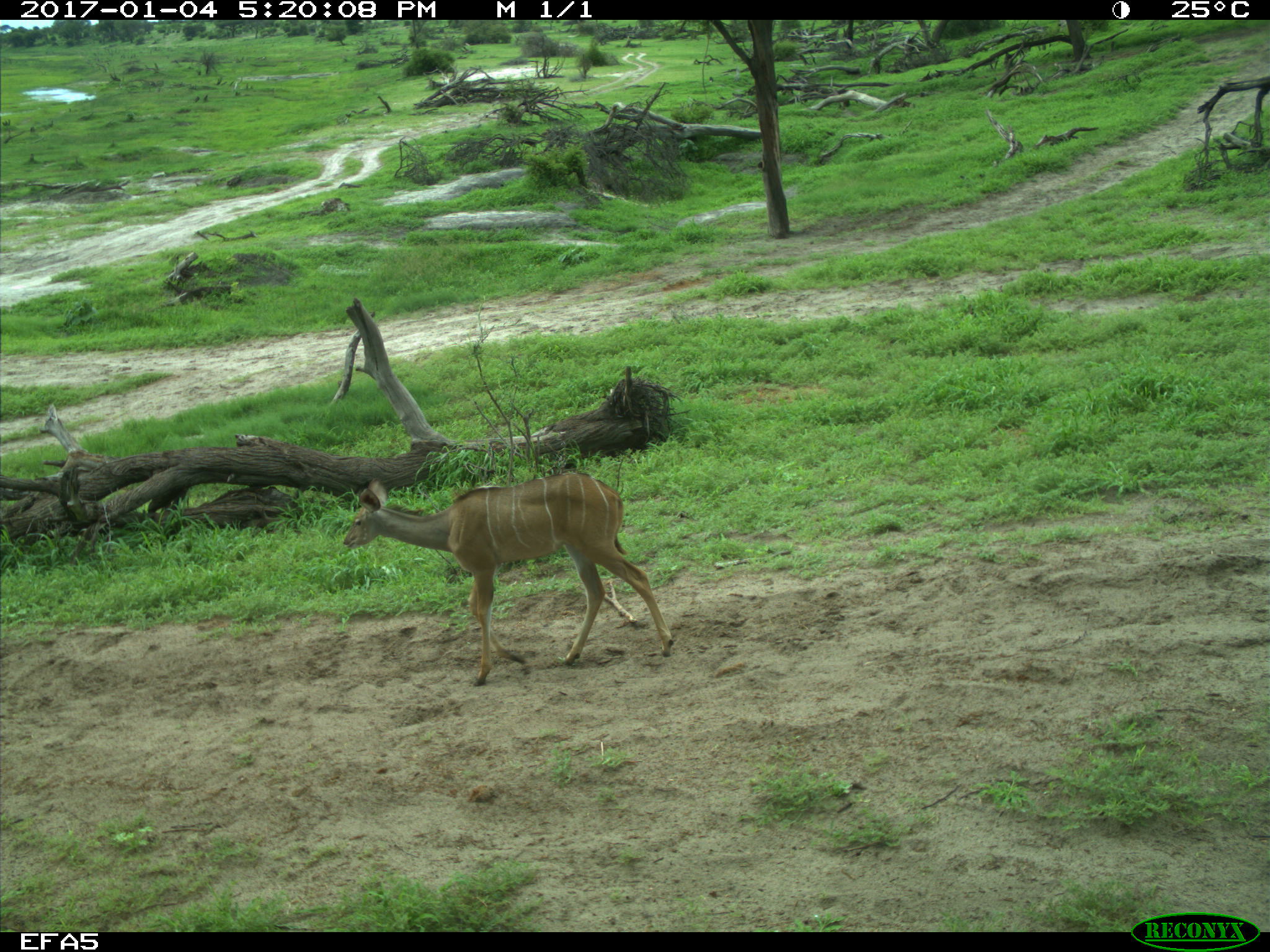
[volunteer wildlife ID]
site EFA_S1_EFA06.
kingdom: Animalia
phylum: Chordata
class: Mammalia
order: Artiodactyla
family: Bovidae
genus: Tragelaphus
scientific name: Tragelaphus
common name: kudu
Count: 1.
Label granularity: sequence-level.